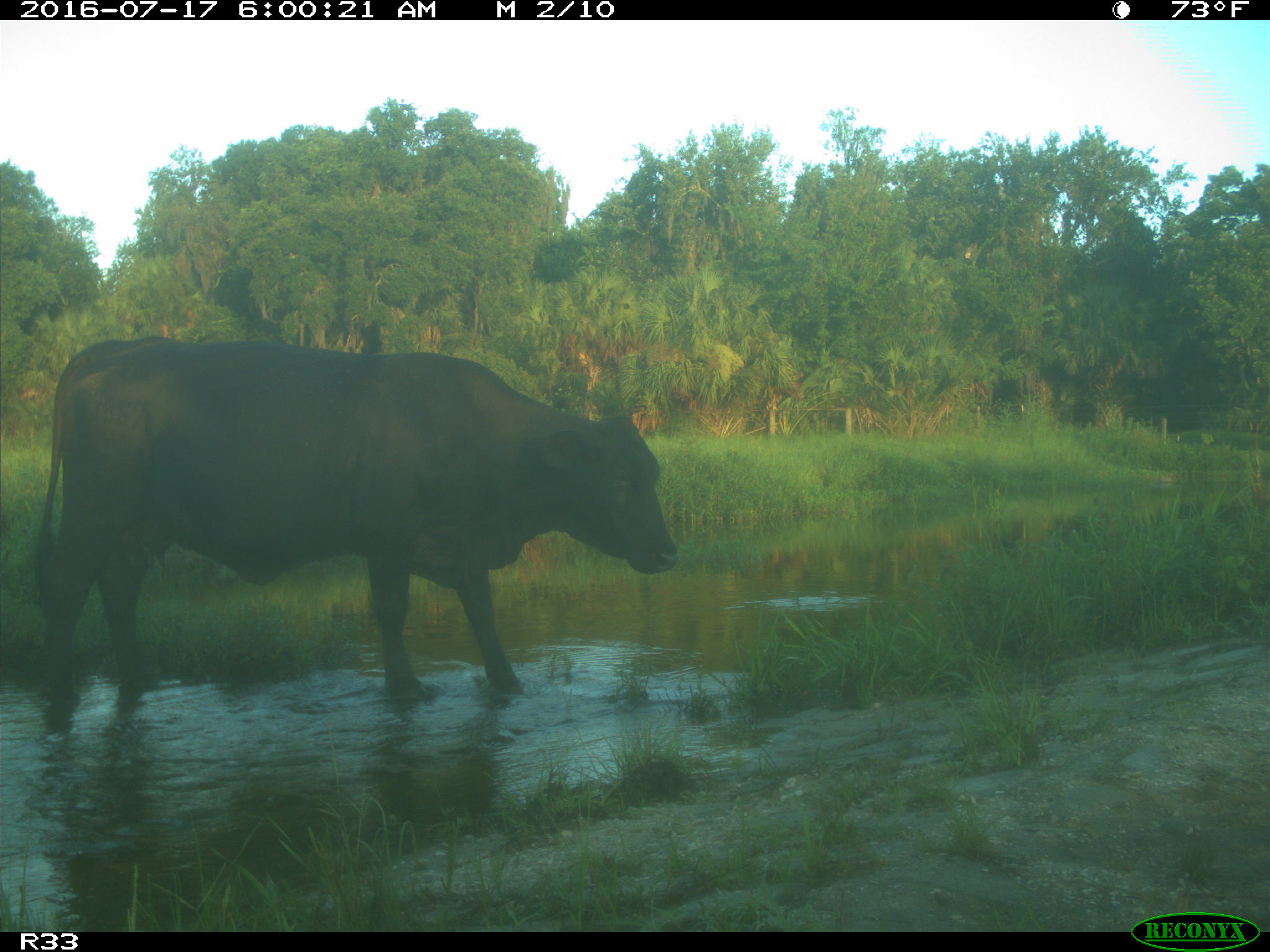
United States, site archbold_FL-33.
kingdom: Animalia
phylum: Chordata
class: Mammalia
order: Artiodactyla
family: Bovidae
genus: Bos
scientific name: Bos taurus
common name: domestic cow